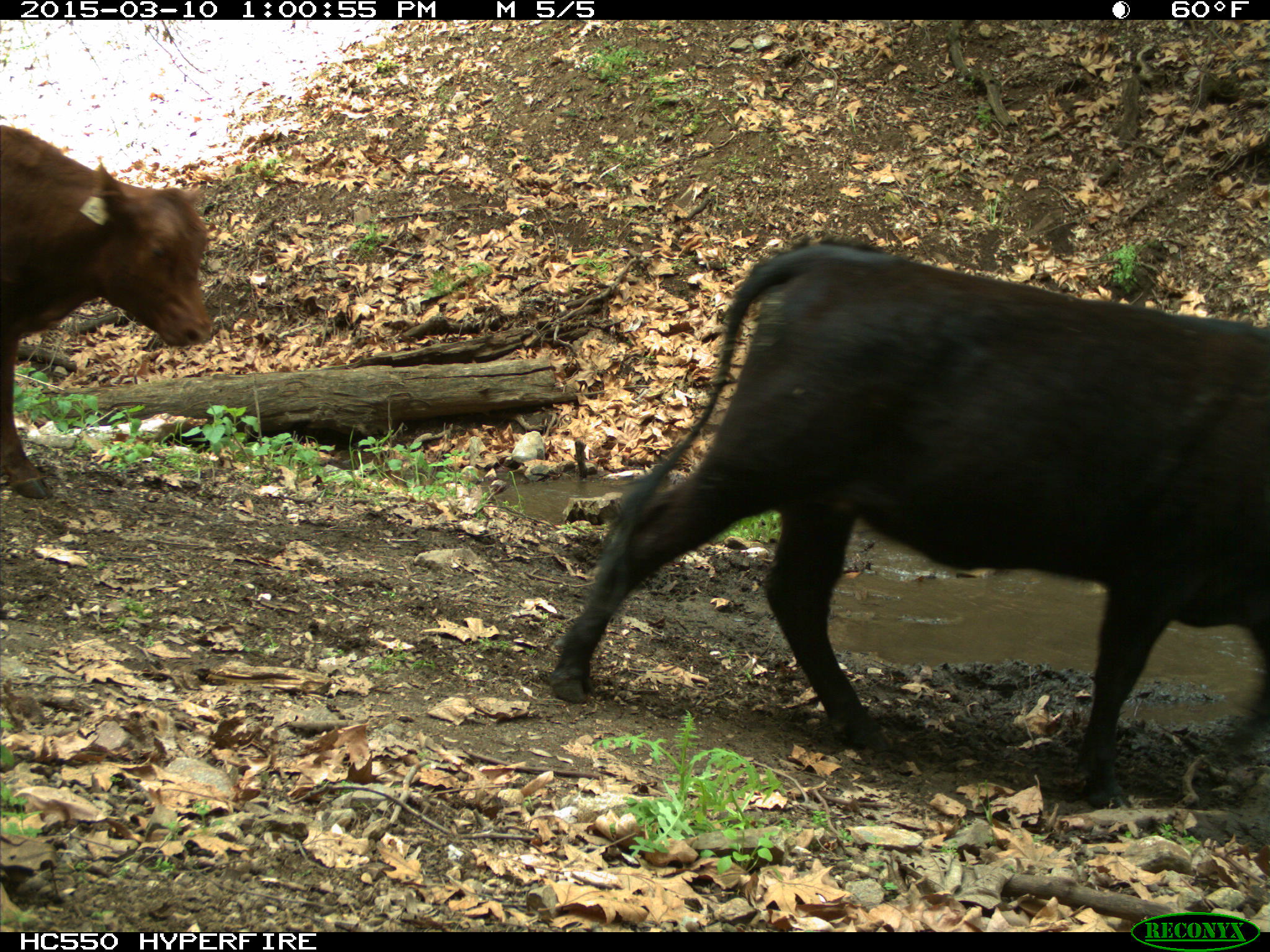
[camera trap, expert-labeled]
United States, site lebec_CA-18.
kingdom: Animalia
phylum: Chordata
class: Mammalia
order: Artiodactyla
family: Bovidae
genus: Bos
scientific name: Bos taurus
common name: domestic cow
Bos taurus (domestic cow).